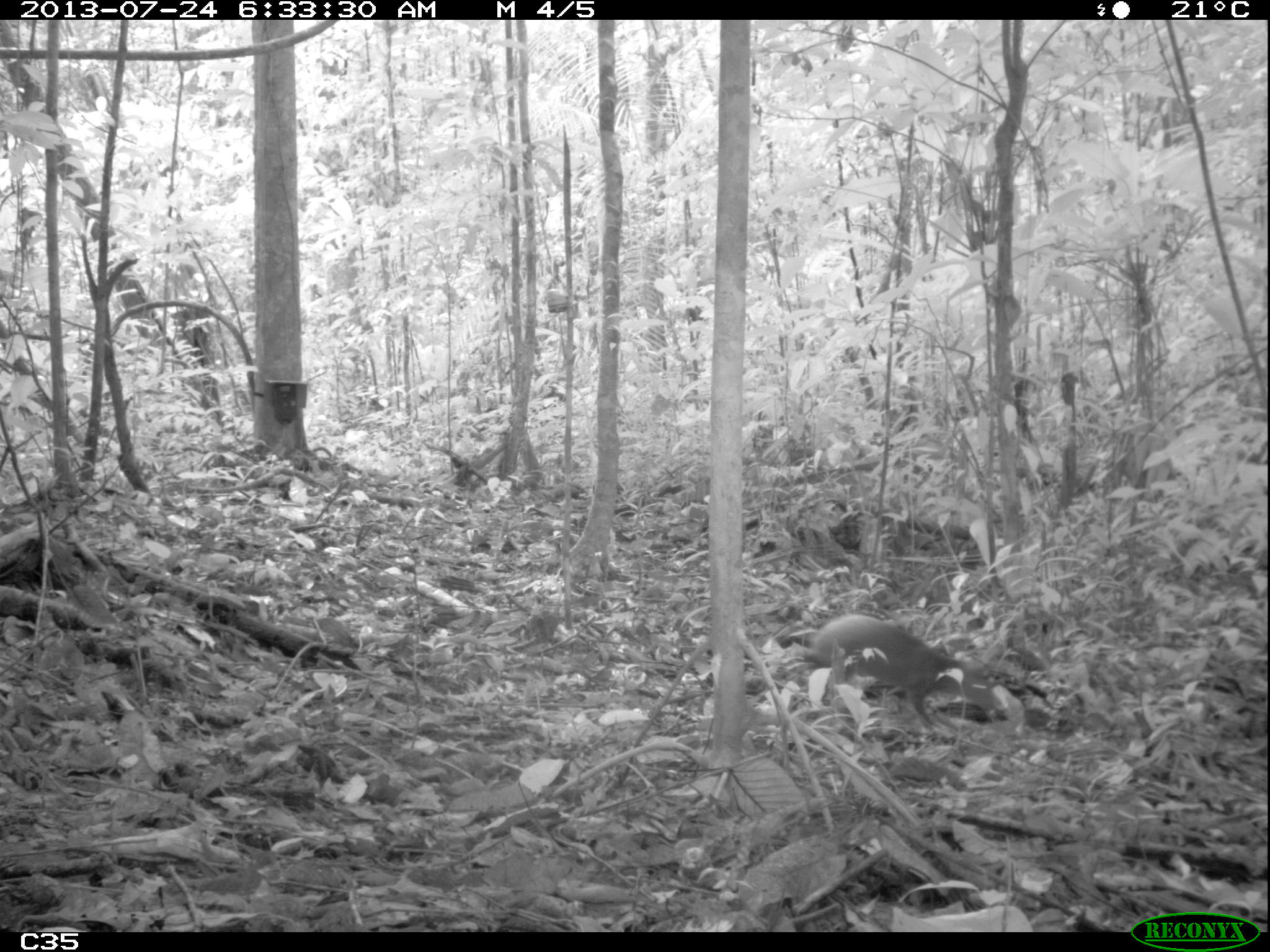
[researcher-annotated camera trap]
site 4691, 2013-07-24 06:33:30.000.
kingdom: Animalia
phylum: Chordata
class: Mammalia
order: Rodentia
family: Dasyproctidae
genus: Dasyprocta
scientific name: Dasyprocta leporina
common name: red-rumped agouti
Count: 2.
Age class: adult.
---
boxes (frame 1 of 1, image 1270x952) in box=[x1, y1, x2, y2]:
dasyprocta leporina: box=[803, 614, 1003, 729]